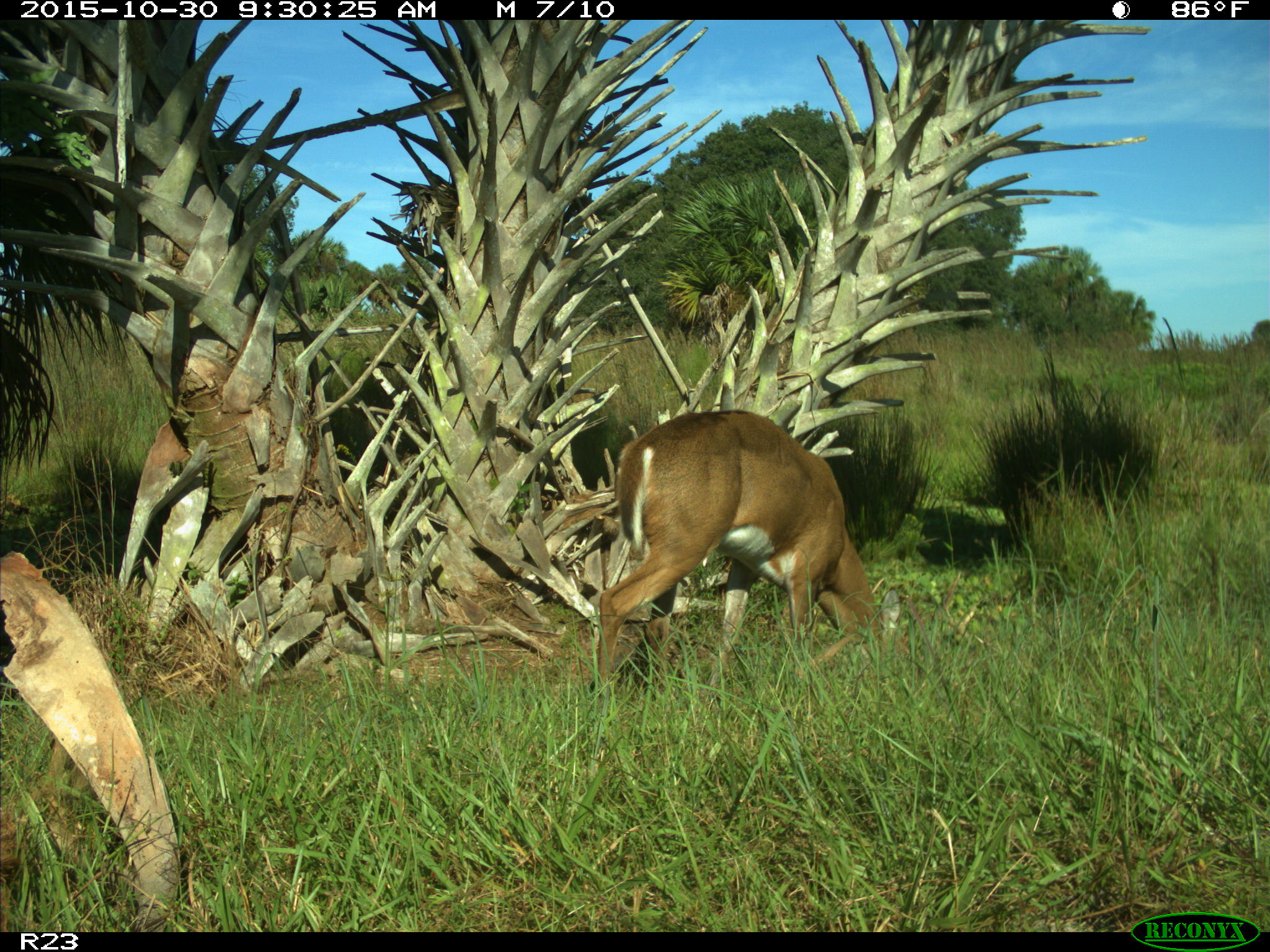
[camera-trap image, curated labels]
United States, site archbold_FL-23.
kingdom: Animalia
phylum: Chordata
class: Mammalia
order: Artiodactyla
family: Cervidae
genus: Odocoileus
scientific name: Odocoileus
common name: deer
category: unidentified deer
Unidentified deer (deer) (Odocoileus).